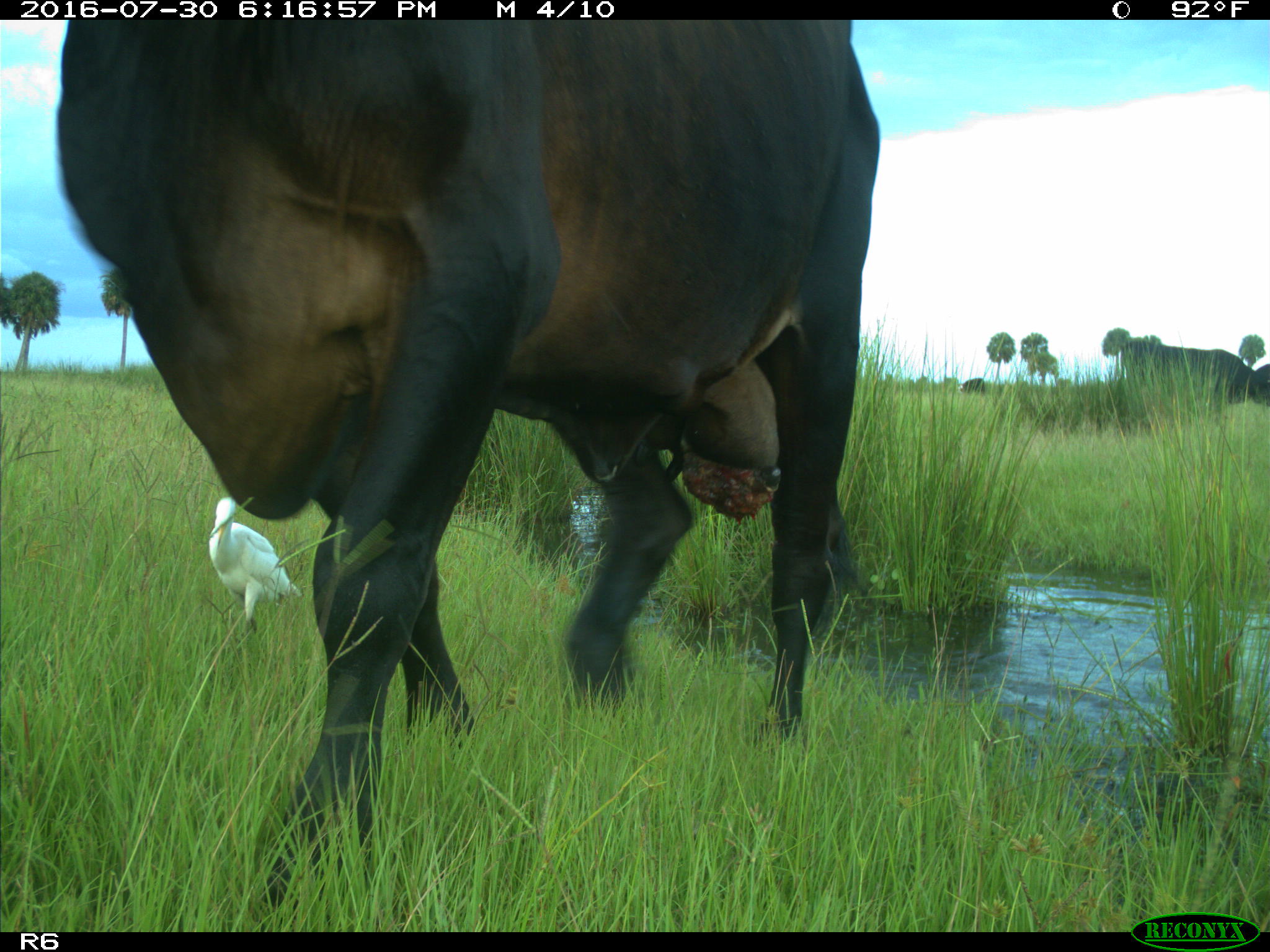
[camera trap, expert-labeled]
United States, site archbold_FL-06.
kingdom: Animalia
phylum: Chordata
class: Mammalia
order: Artiodactyla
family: Bovidae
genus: Bos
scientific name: Bos taurus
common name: domestic cow